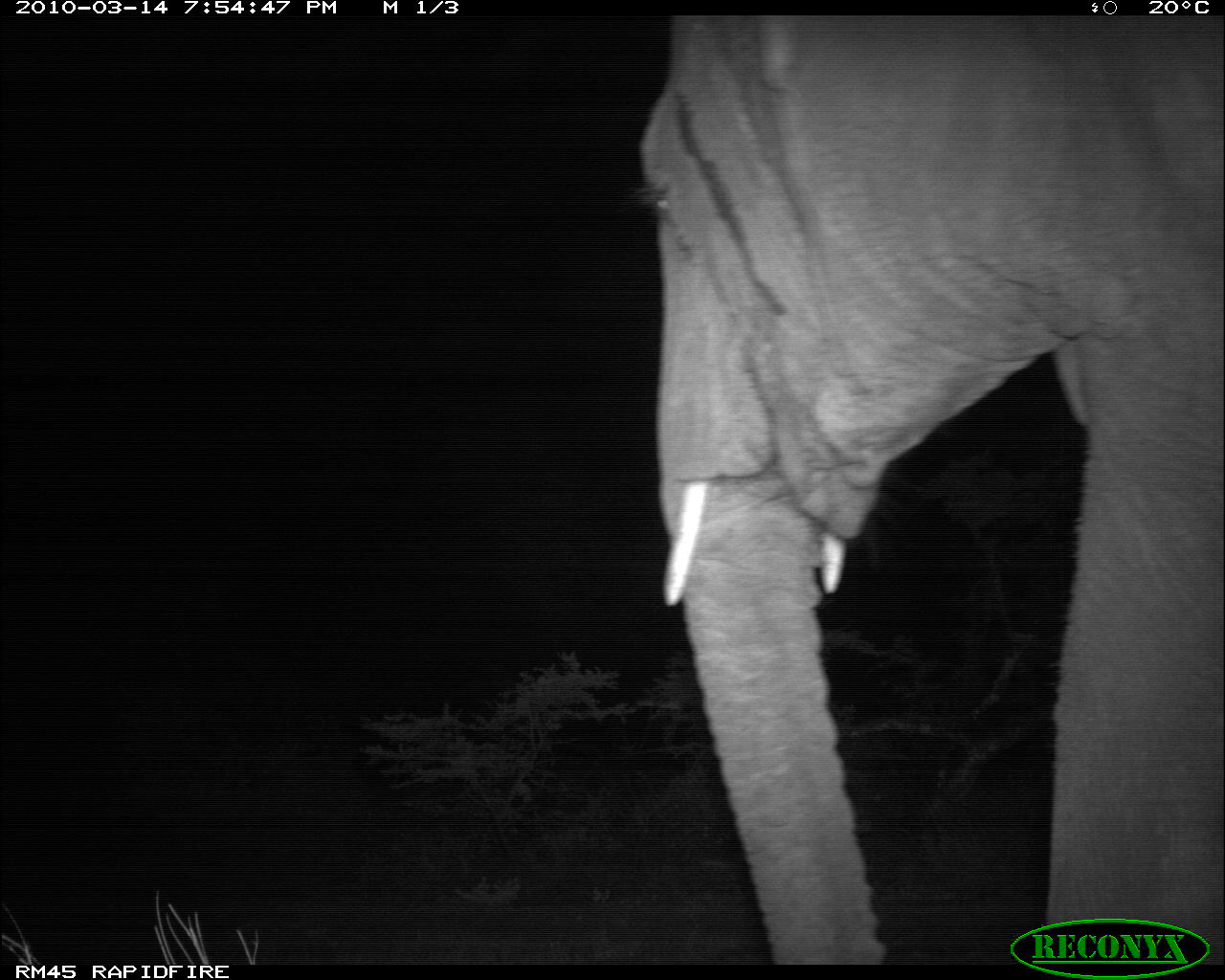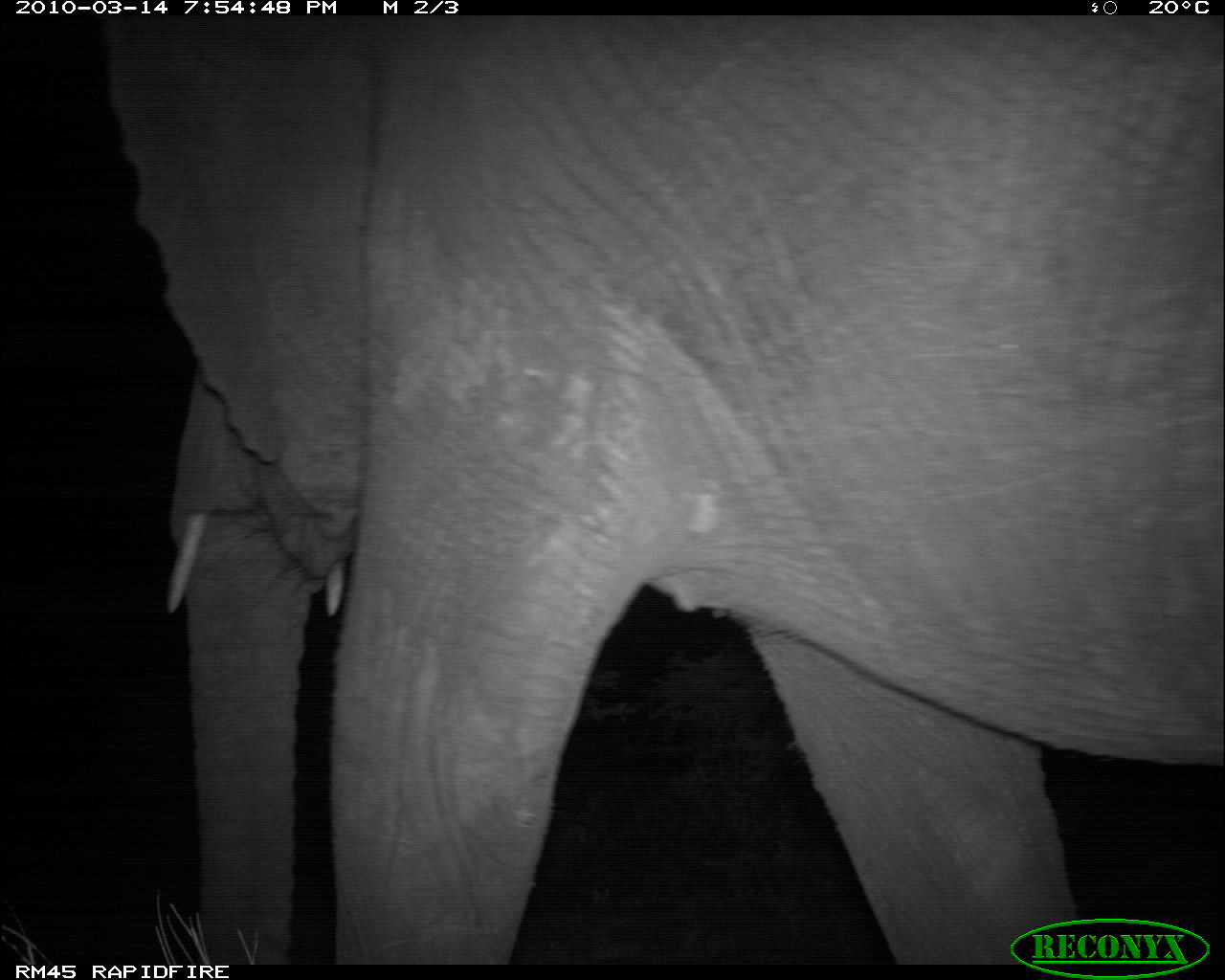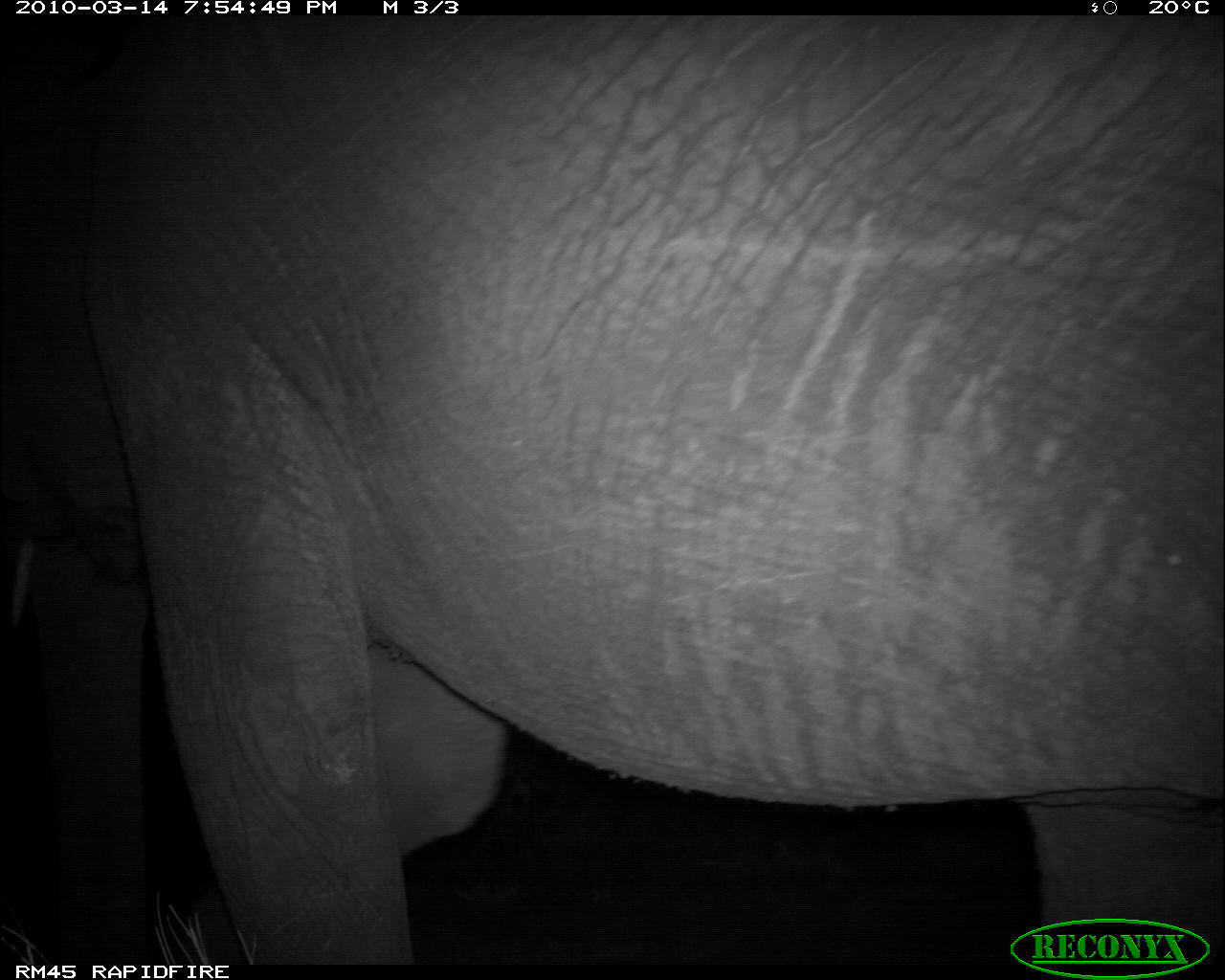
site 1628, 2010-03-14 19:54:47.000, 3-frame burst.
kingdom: Animalia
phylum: Chordata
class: Mammalia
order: Proboscidea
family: Elephantidae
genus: Loxodonta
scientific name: Loxodonta africana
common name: african bush elephant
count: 1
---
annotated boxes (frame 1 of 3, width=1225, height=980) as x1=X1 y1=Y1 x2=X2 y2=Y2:
loxodonta africana: x1=625 y1=12 x2=1224 y2=962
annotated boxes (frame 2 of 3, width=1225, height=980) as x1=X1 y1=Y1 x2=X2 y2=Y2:
loxodonta africana: x1=98 y1=14 x2=1225 y2=962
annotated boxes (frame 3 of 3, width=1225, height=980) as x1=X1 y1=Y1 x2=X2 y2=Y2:
loxodonta africana: x1=0 y1=14 x2=1225 y2=962